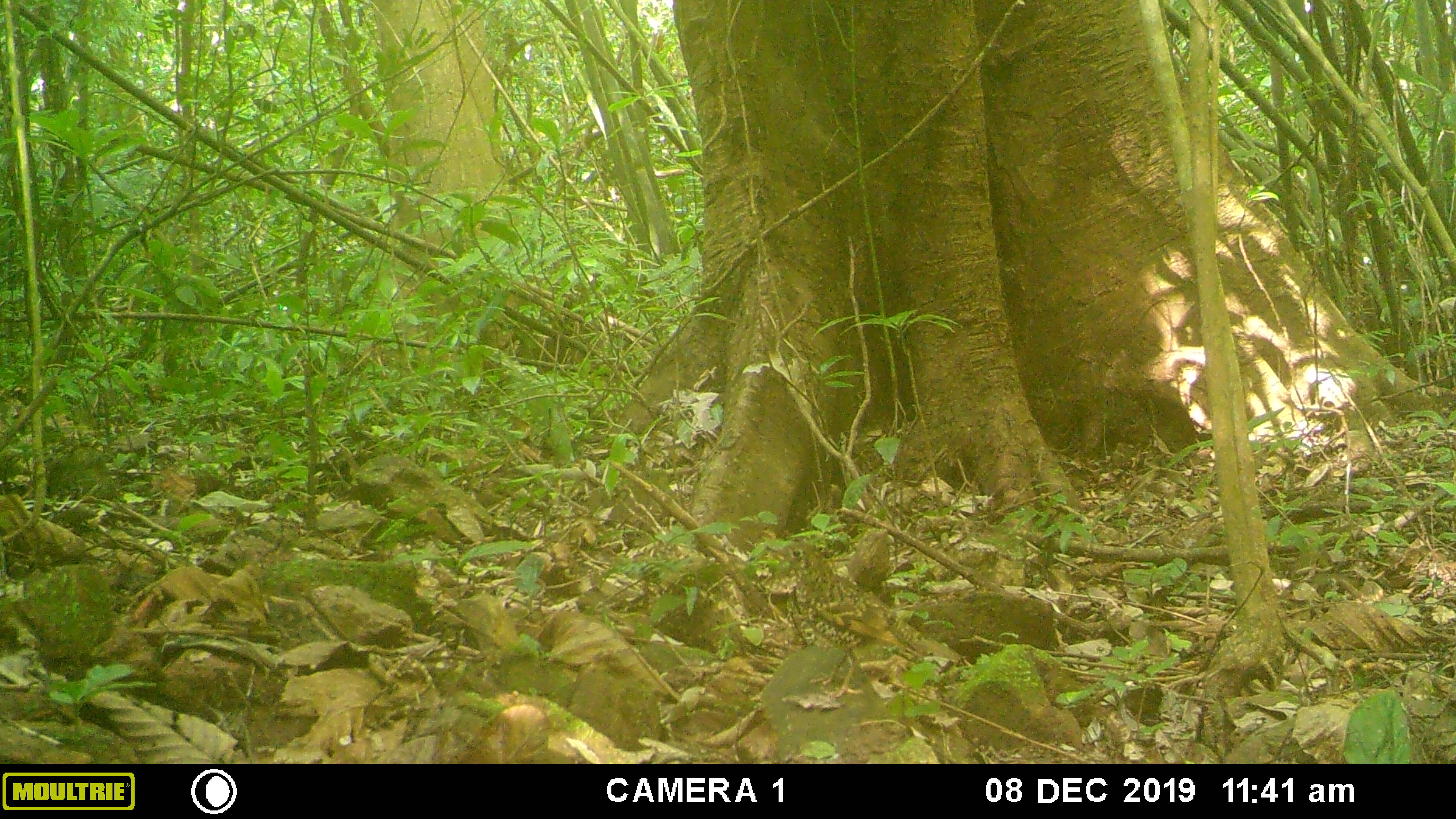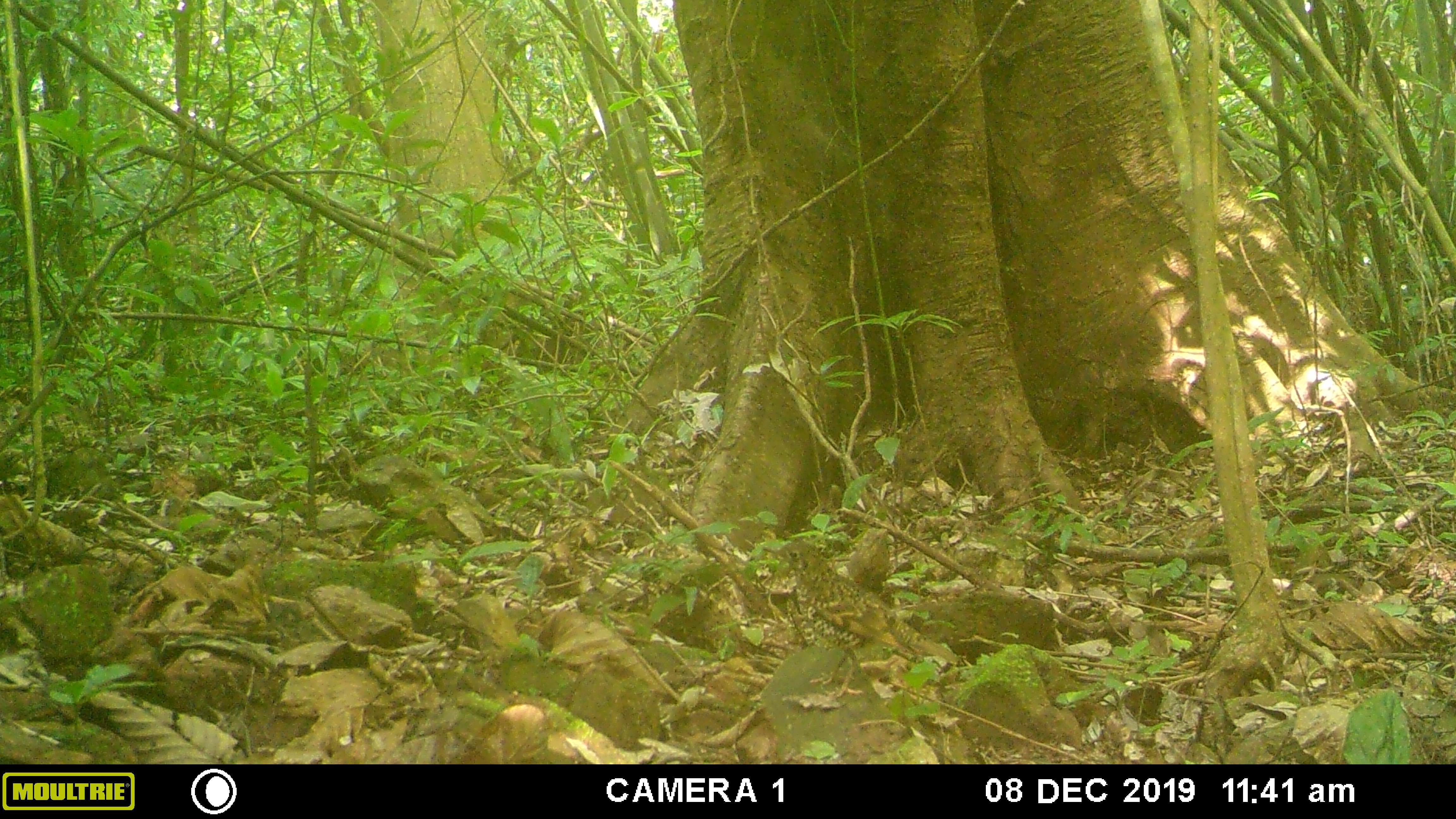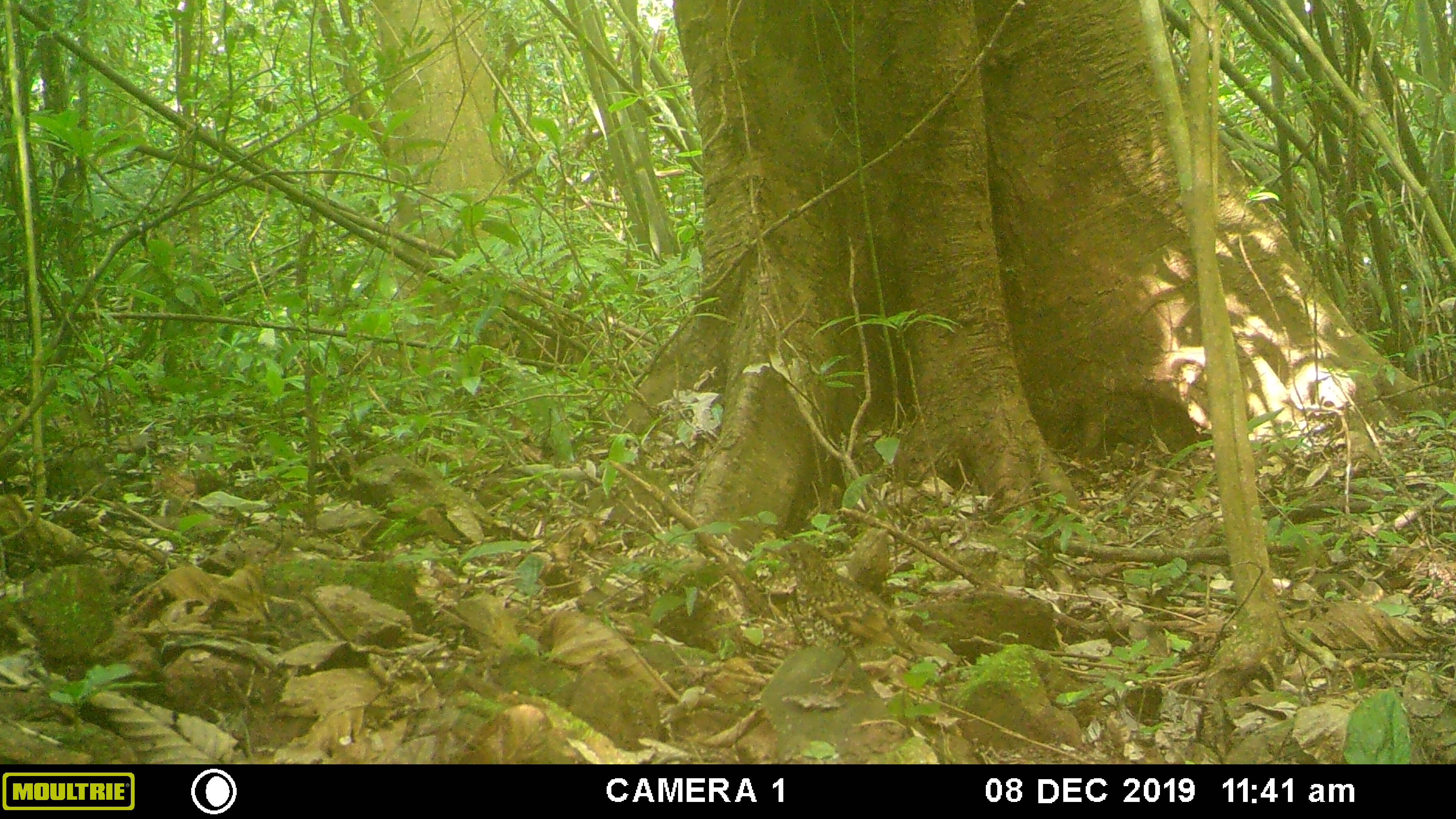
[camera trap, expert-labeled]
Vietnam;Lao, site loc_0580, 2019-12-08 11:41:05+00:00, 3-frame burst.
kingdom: Animalia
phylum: Chordata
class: Aves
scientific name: Aves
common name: bird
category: unidentified bird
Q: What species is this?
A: Unidentified bird (bird) (Aves).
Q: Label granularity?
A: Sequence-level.